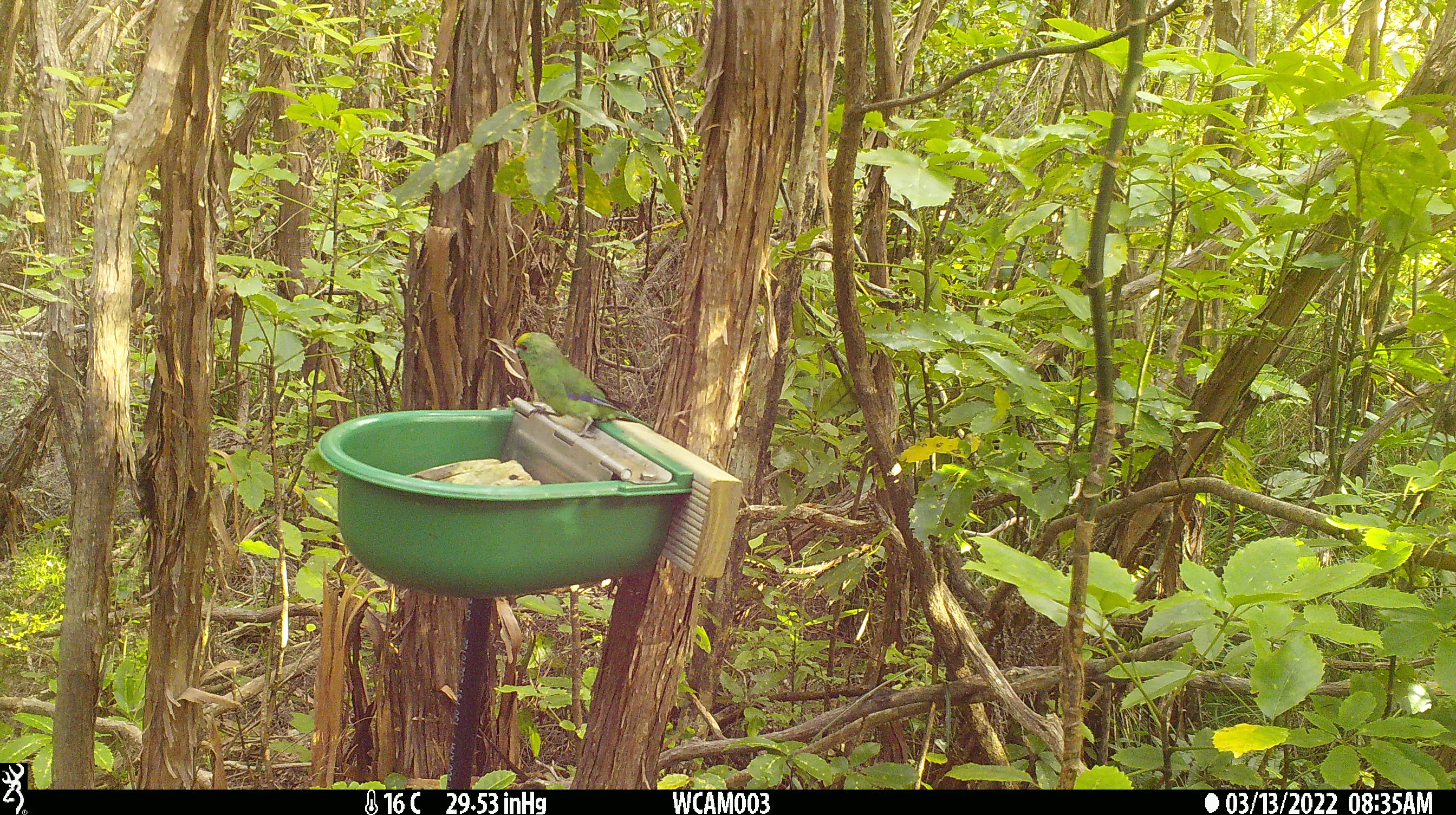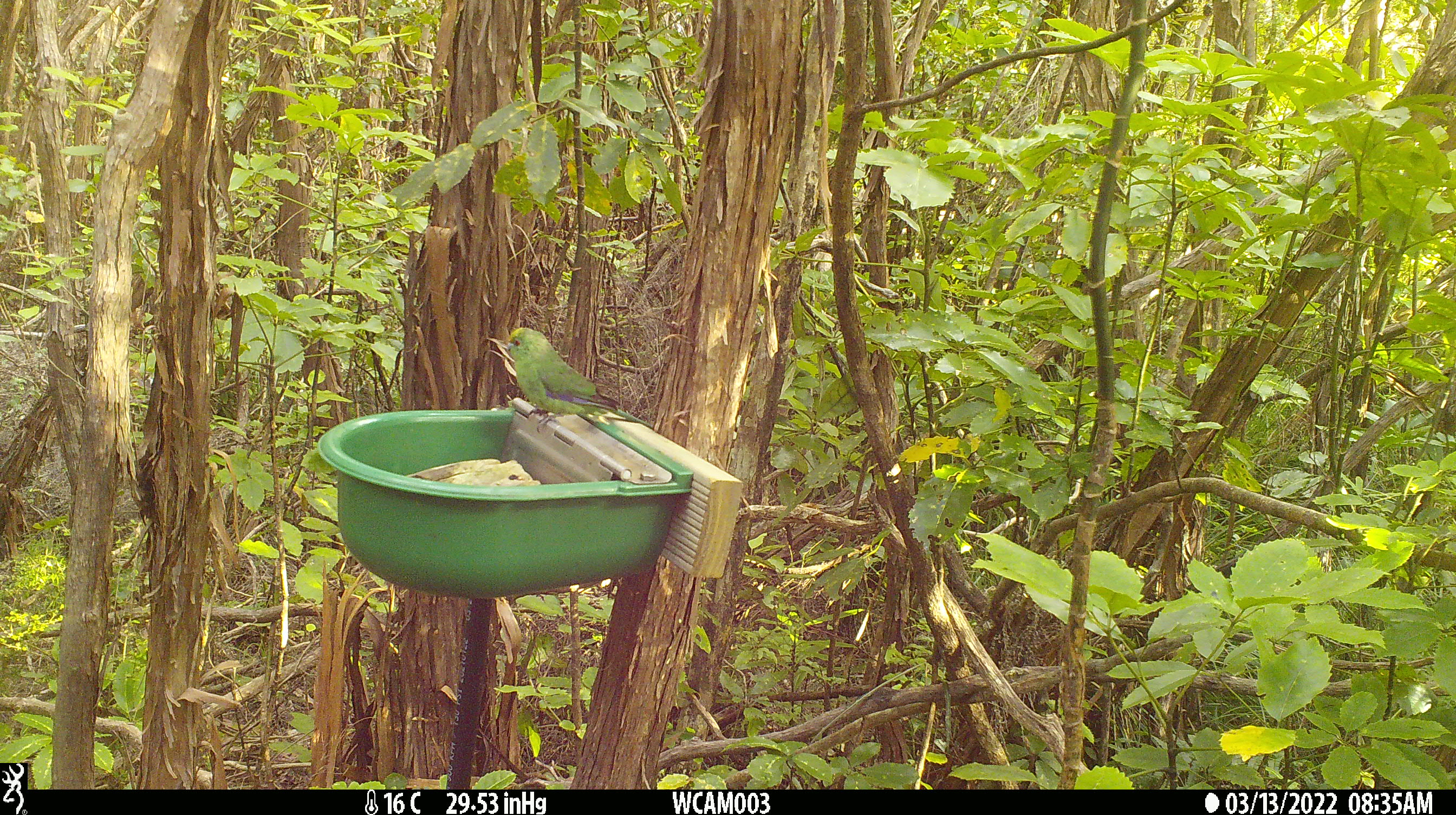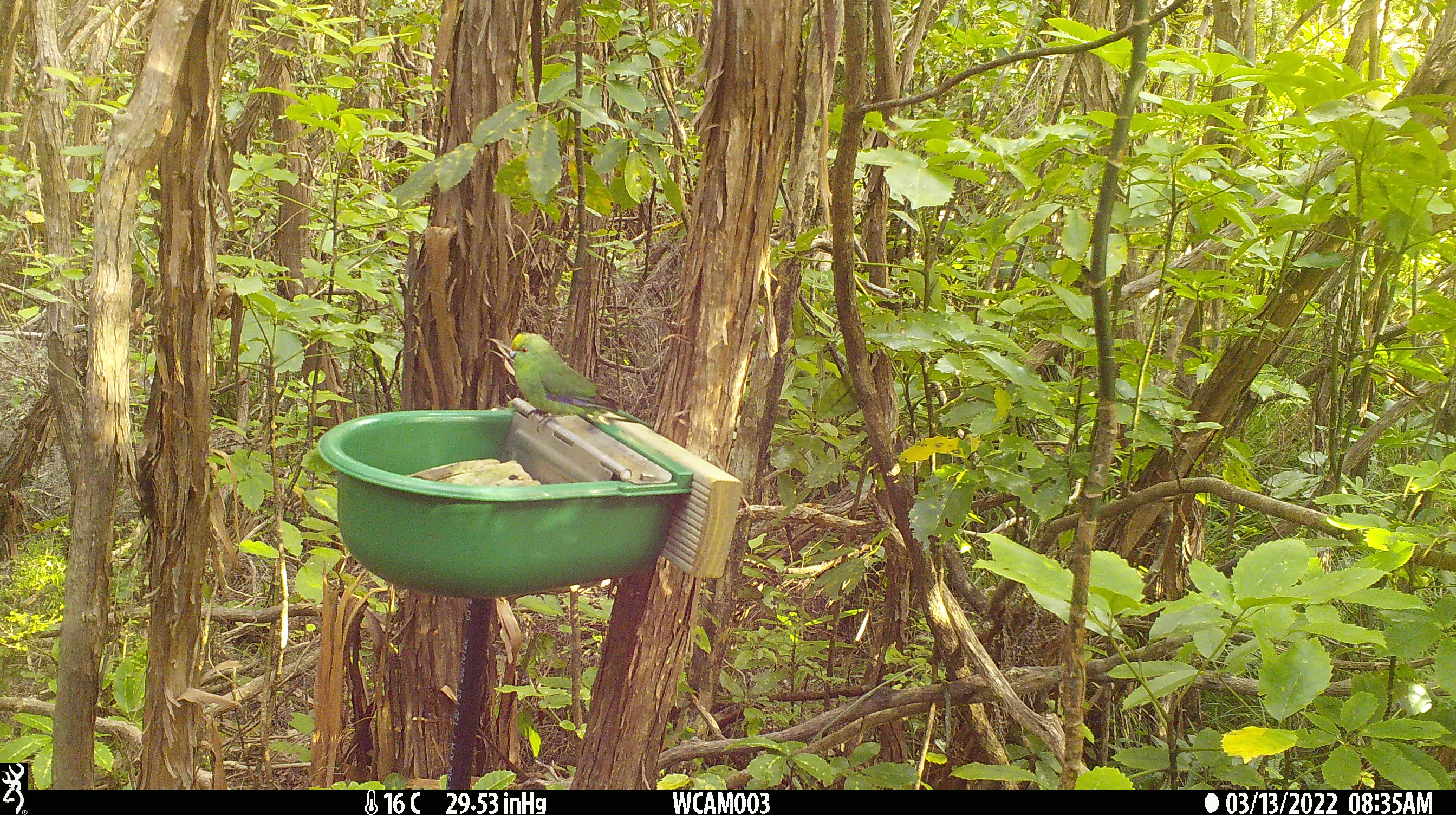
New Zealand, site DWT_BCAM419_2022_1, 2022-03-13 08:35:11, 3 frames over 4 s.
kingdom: Animalia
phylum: Chordata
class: Aves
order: Psittaciformes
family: Psittaculidae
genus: Cyanoramphus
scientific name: Cyanoramphus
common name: parakeet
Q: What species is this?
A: Parakeet (Cyanoramphus).